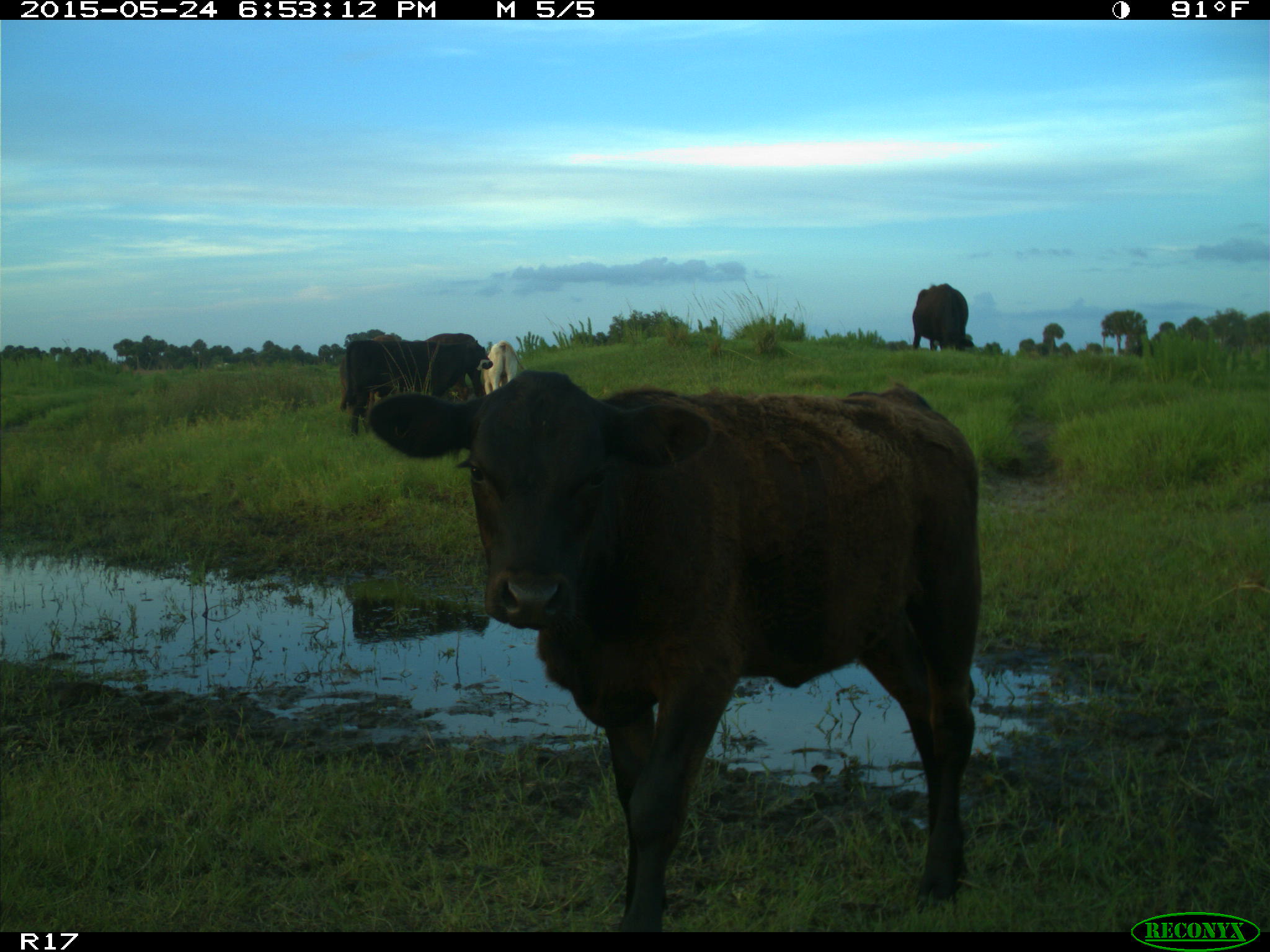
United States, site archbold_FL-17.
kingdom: Animalia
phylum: Chordata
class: Mammalia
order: Artiodactyla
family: Bovidae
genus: Bos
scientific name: Bos taurus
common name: domestic cow